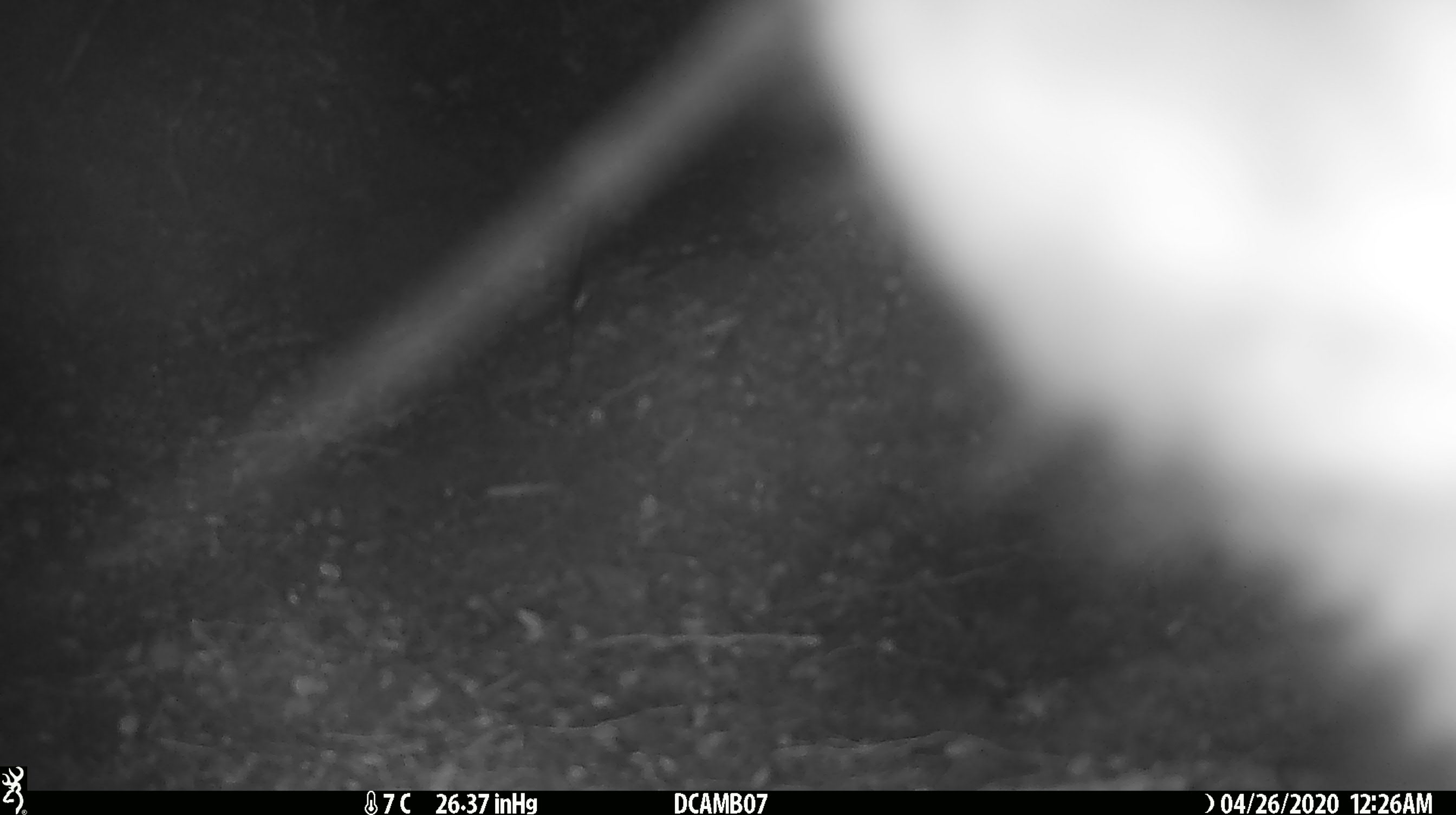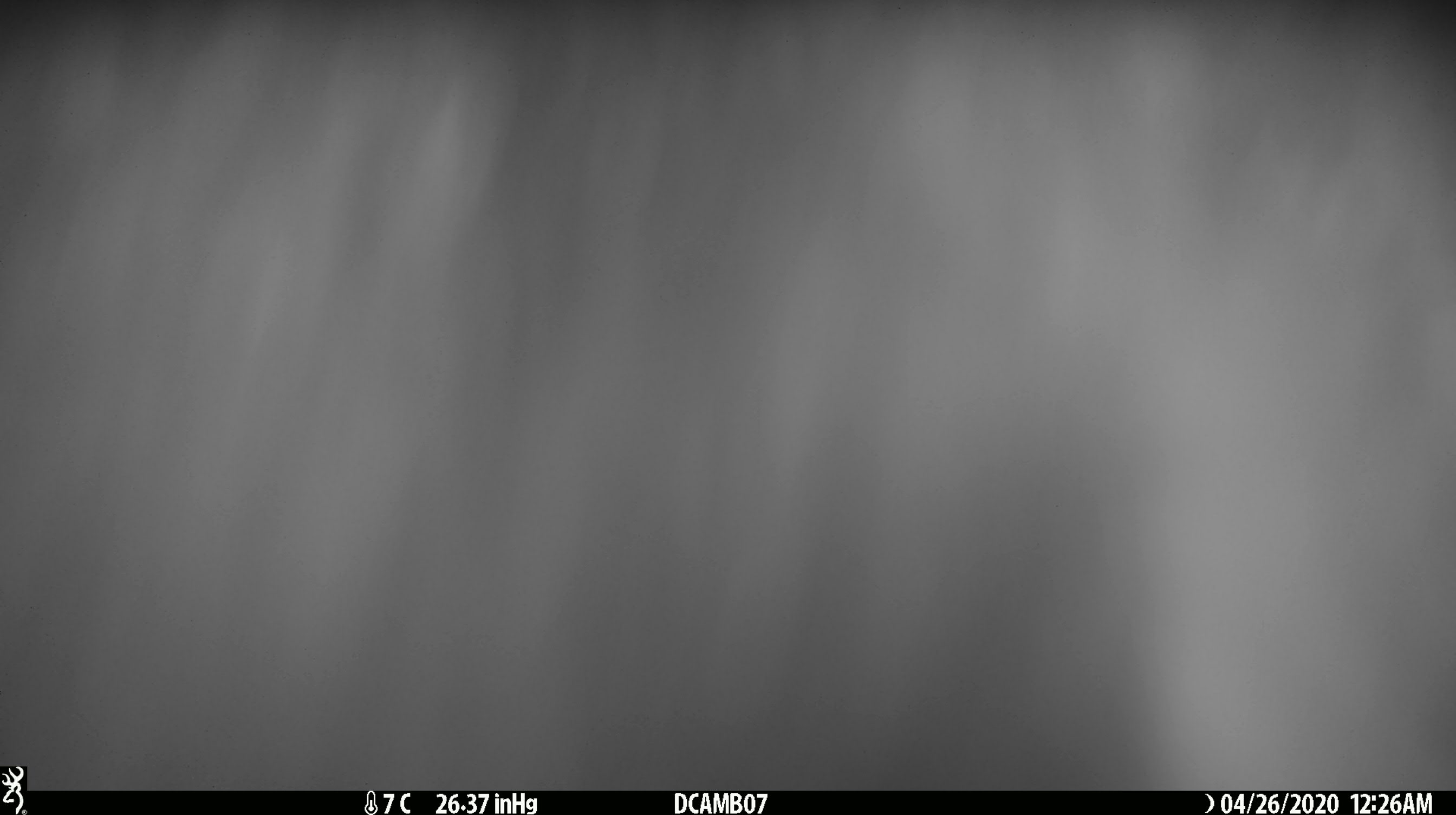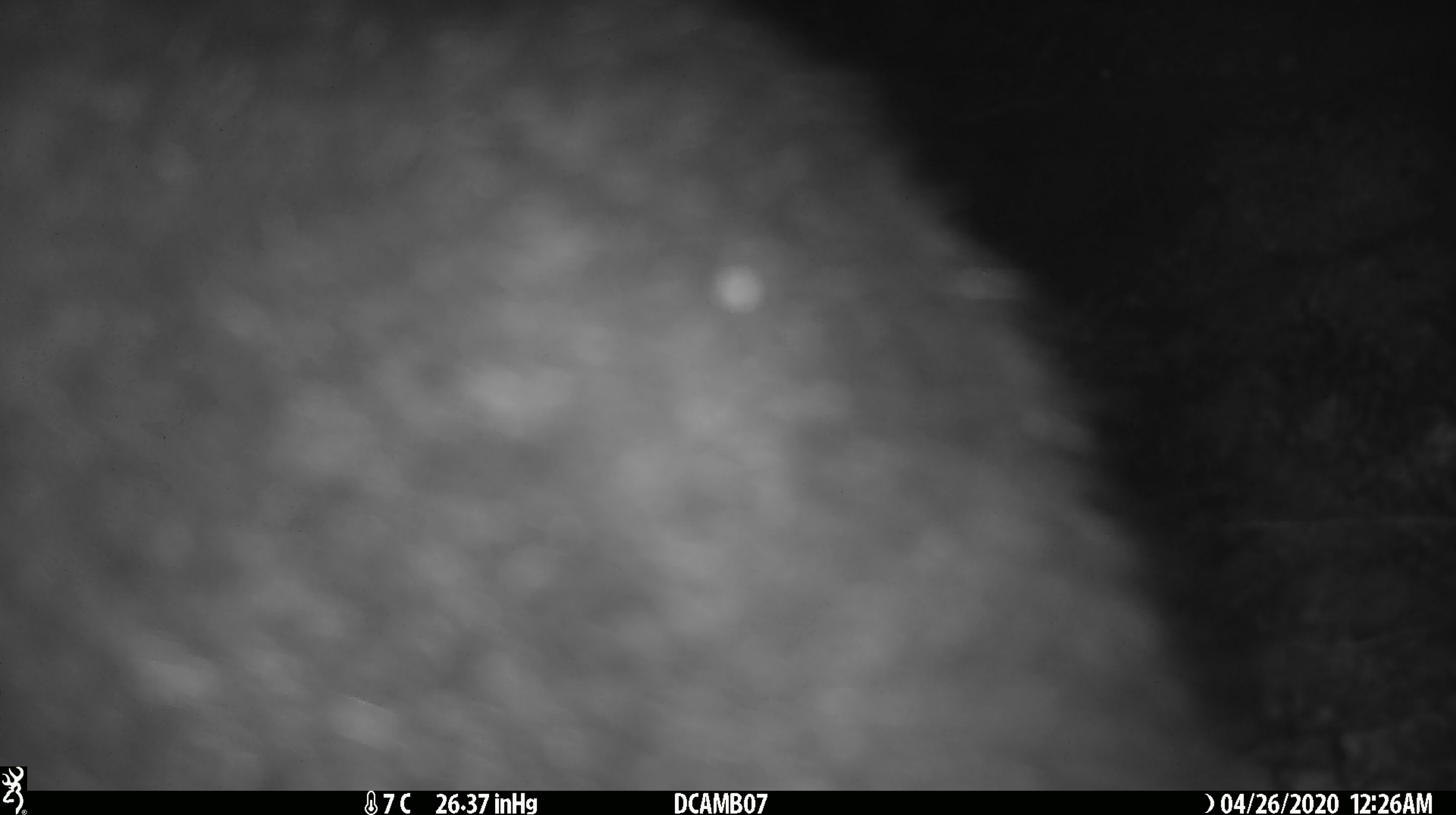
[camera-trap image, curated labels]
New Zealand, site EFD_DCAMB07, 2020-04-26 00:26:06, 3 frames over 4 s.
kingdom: Animalia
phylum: Chordata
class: Mammalia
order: Diprotodontia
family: Phalangeridae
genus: Trichosurus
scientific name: Trichosurus vulpecula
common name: common brushtail possum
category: possum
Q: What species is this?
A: Possum (common brushtail possum) (Trichosurus vulpecula).